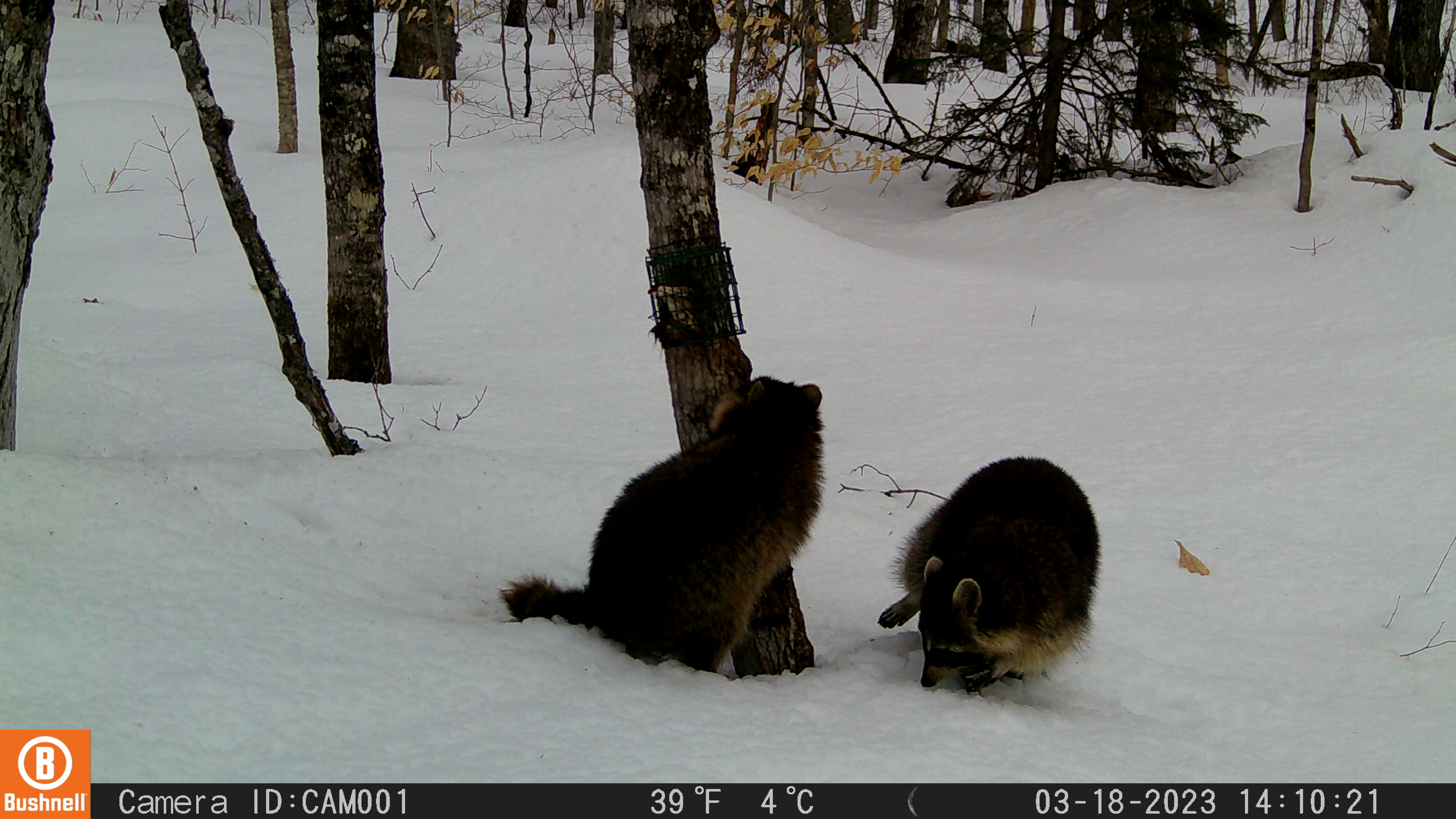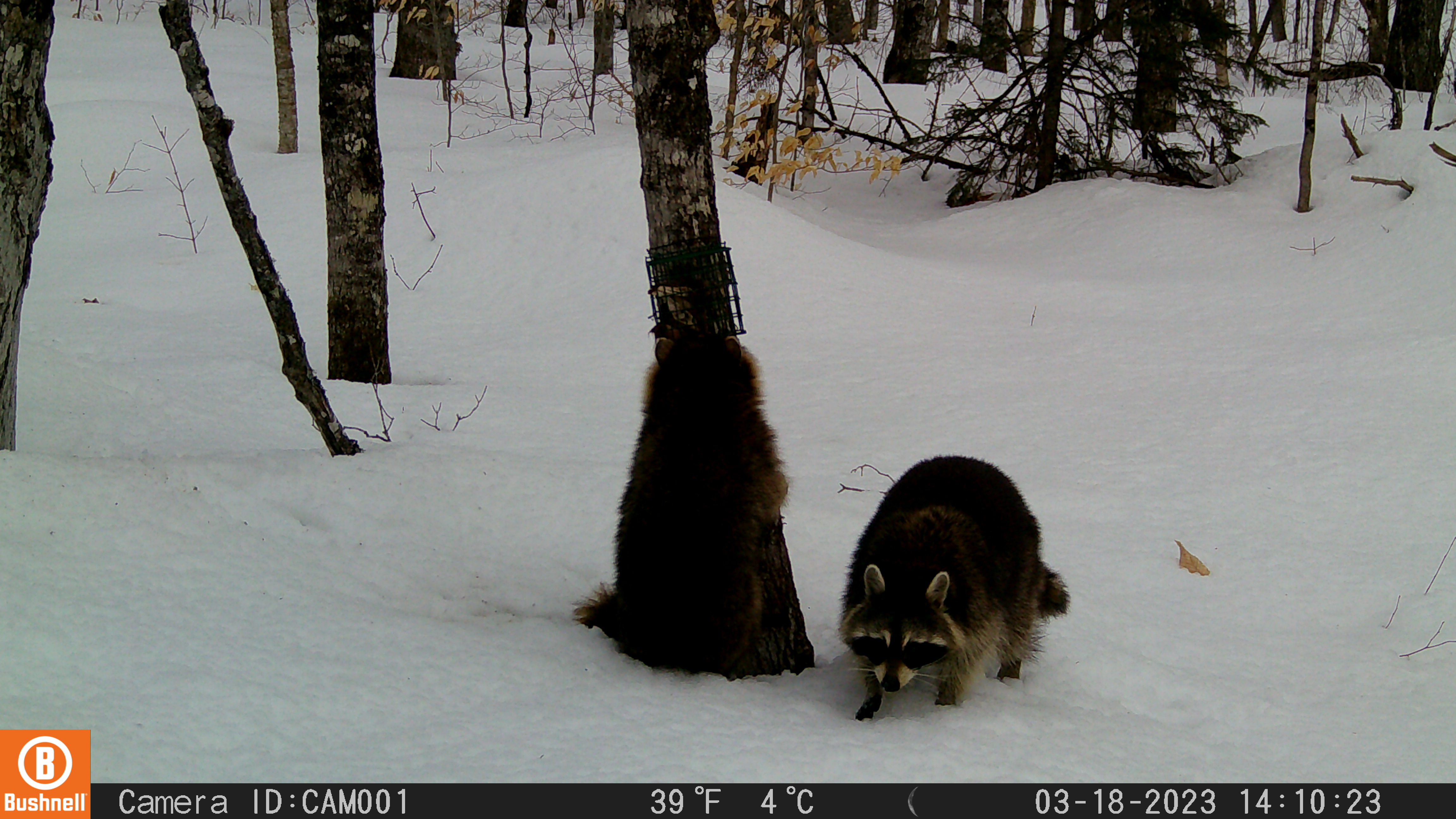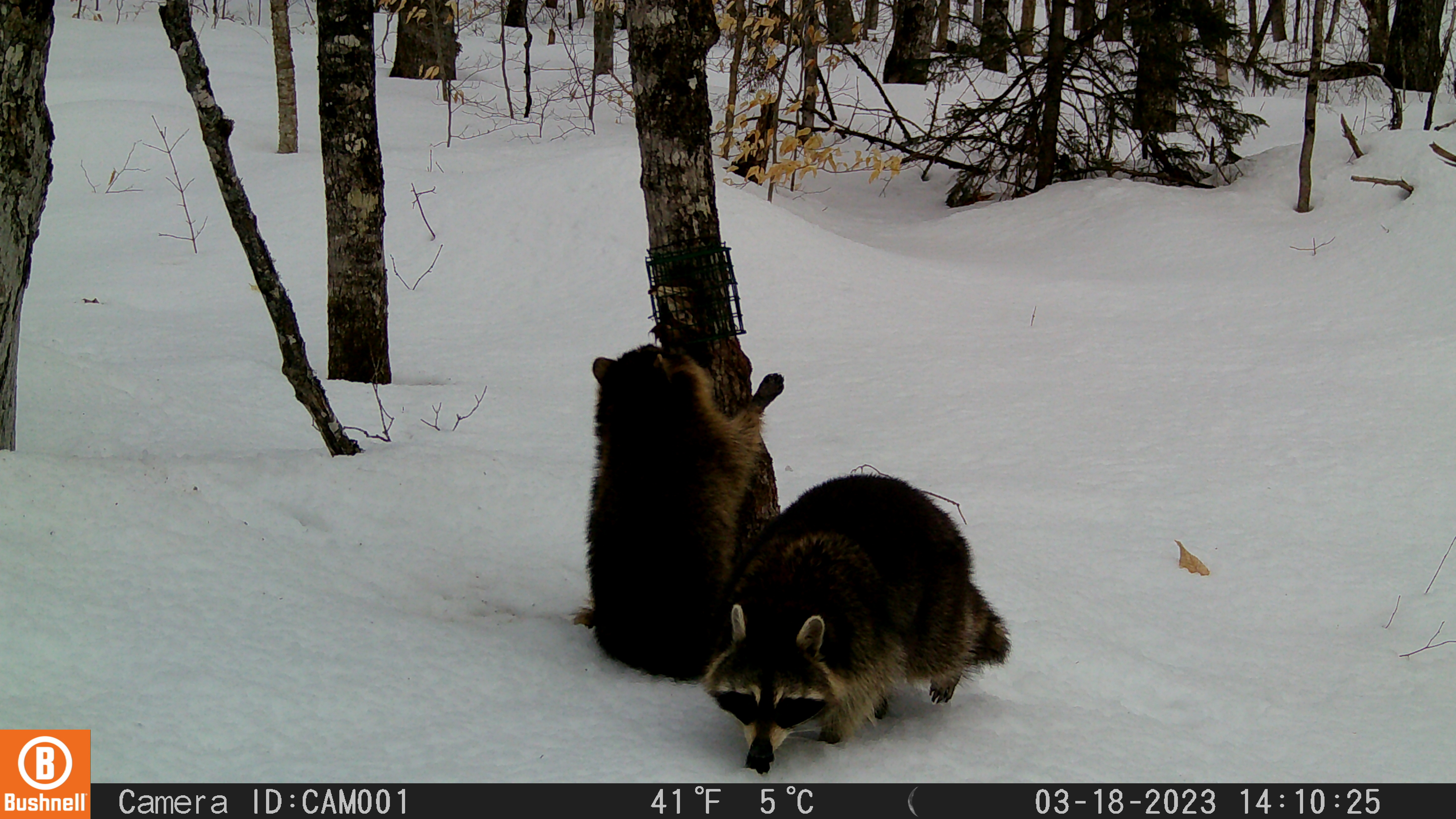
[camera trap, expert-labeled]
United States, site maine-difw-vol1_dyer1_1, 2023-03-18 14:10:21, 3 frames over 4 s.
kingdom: Animalia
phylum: Chordata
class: Mammalia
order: Carnivora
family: Procyonidae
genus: Procyon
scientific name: Procyon lotor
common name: raccoon